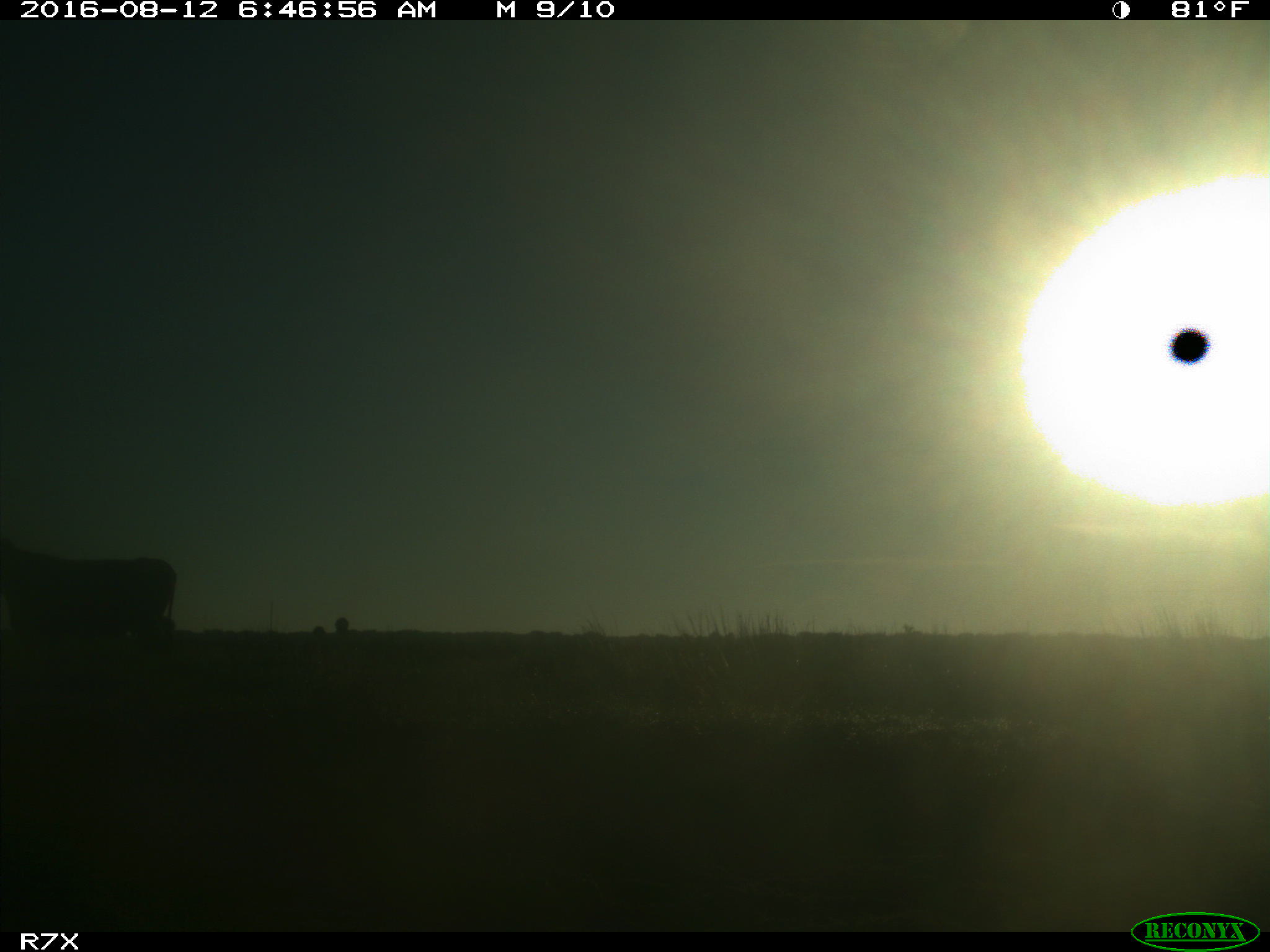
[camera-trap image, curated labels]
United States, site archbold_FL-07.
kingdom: Animalia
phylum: Chordata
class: Mammalia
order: Artiodactyla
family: Bovidae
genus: Bos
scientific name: Bos taurus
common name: domestic cow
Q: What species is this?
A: Bos taurus (domestic cow).